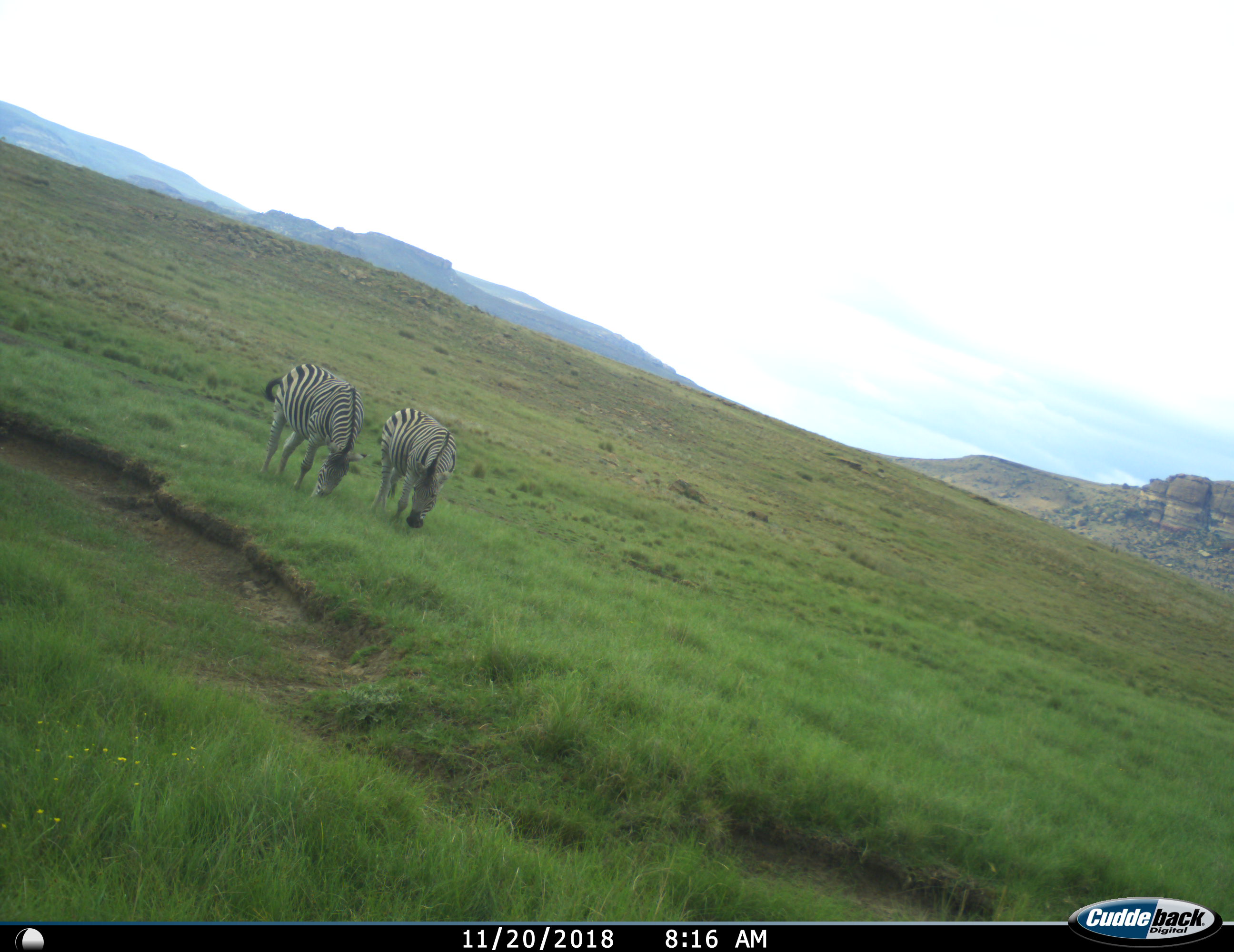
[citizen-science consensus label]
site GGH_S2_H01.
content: unidentified animal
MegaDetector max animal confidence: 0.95